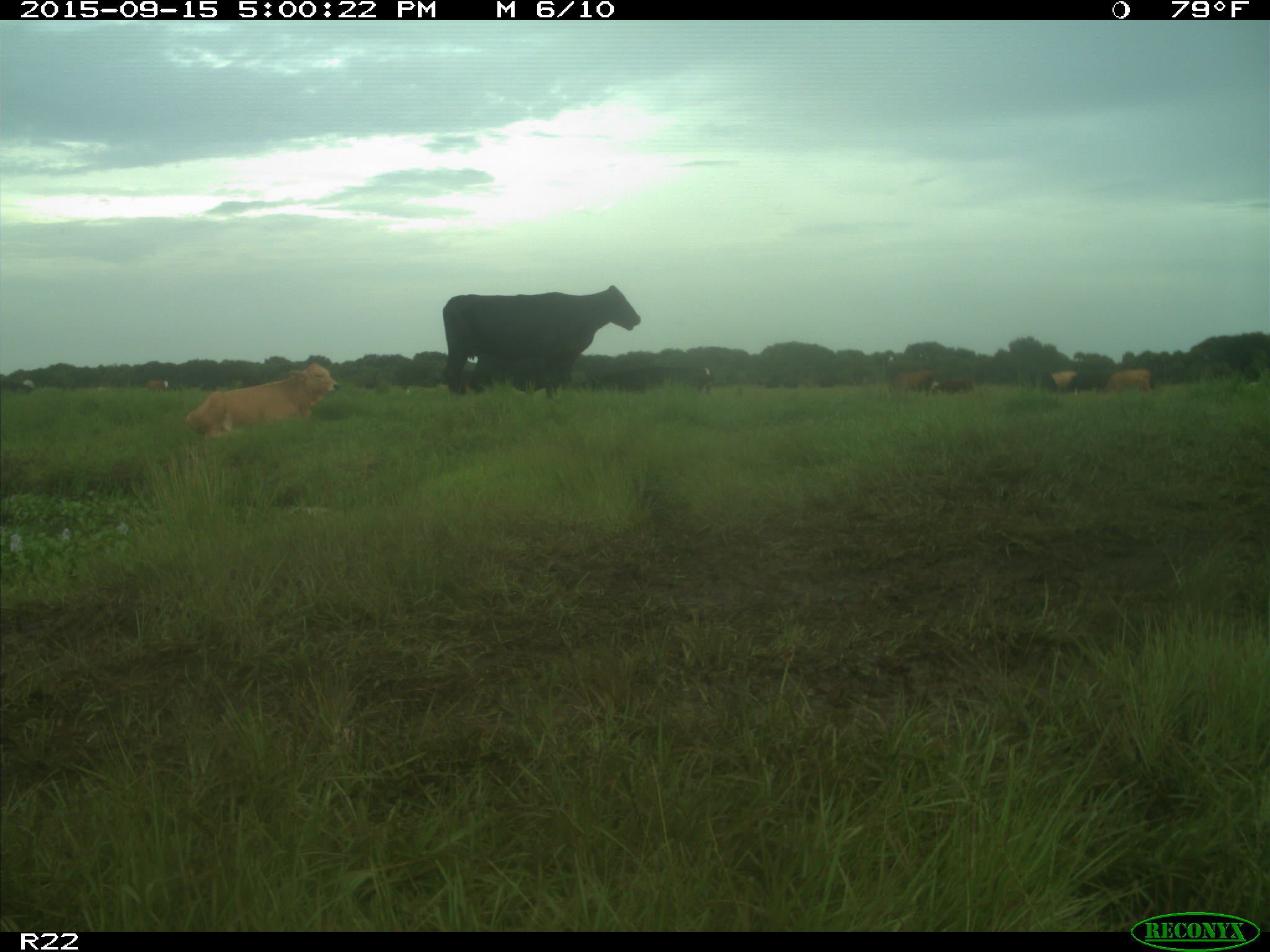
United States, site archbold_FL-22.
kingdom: Animalia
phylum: Chordata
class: Mammalia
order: Artiodactyla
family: Bovidae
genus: Bos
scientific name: Bos taurus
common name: domestic cow